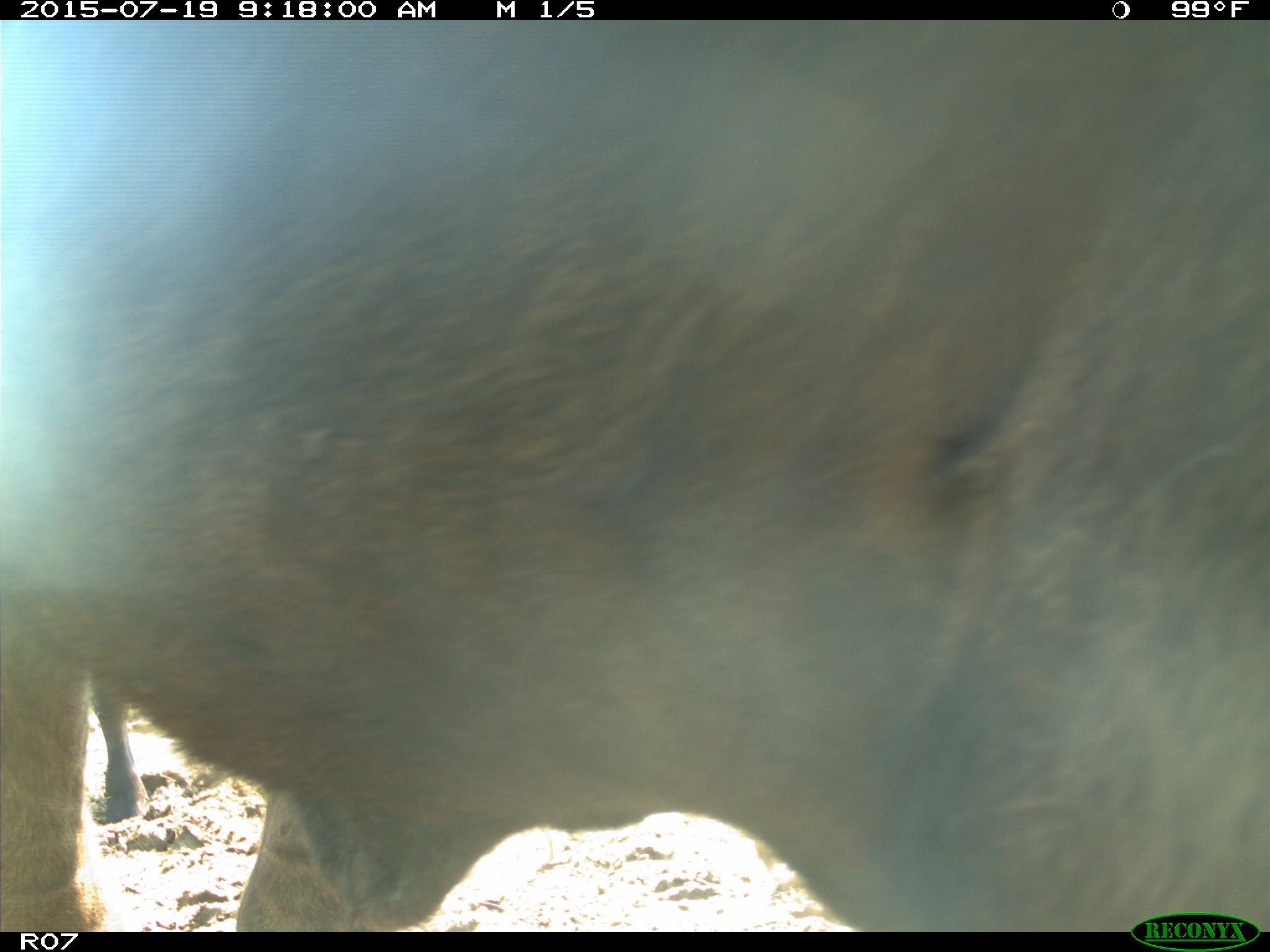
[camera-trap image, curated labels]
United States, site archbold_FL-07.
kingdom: Animalia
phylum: Chordata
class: Mammalia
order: Artiodactyla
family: Bovidae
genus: Bos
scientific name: Bos taurus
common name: domestic cow